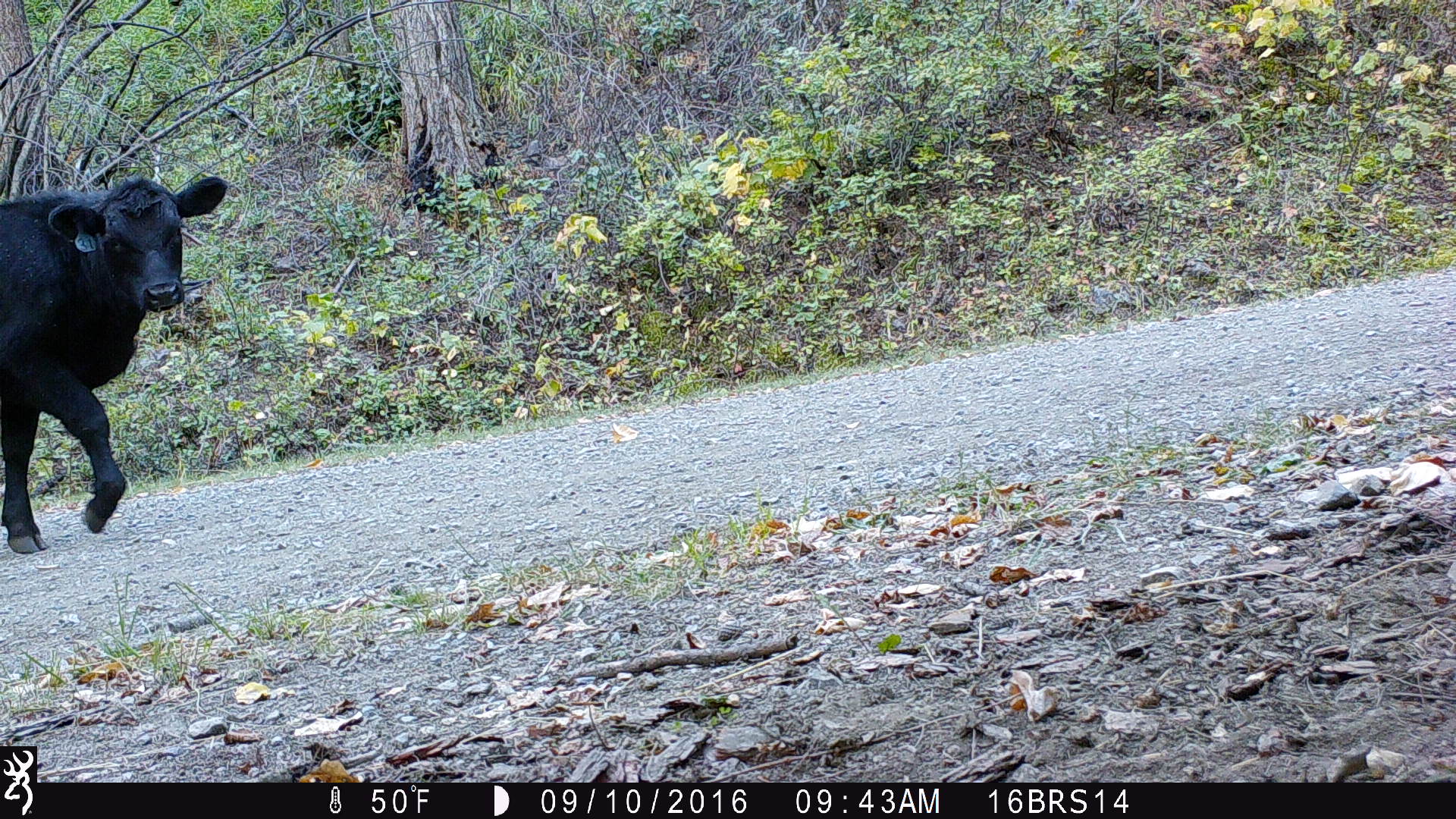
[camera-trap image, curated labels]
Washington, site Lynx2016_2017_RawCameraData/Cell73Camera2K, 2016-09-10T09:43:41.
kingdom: Animalia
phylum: Chordata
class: Mammalia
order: Artiodactyla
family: Bovidae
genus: Bos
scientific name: Bos taurus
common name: domestic cattle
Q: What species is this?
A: Domestic cattle (Bos taurus).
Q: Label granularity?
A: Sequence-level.